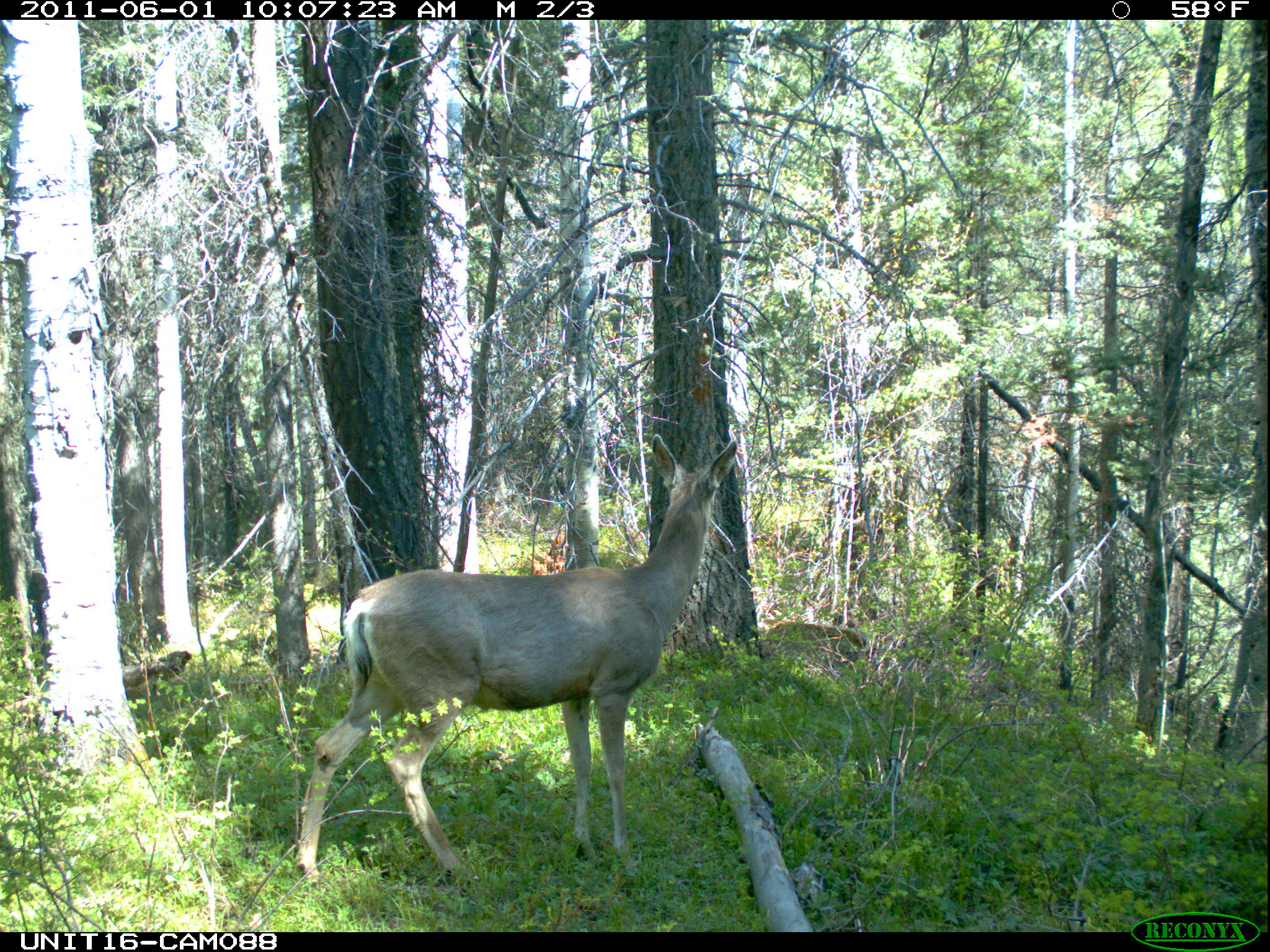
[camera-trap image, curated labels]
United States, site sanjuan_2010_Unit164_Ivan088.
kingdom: Animalia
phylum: Chordata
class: Mammalia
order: Artiodactyla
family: Cervidae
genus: Odocoileus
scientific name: Odocoileus hemionus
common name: mule deer